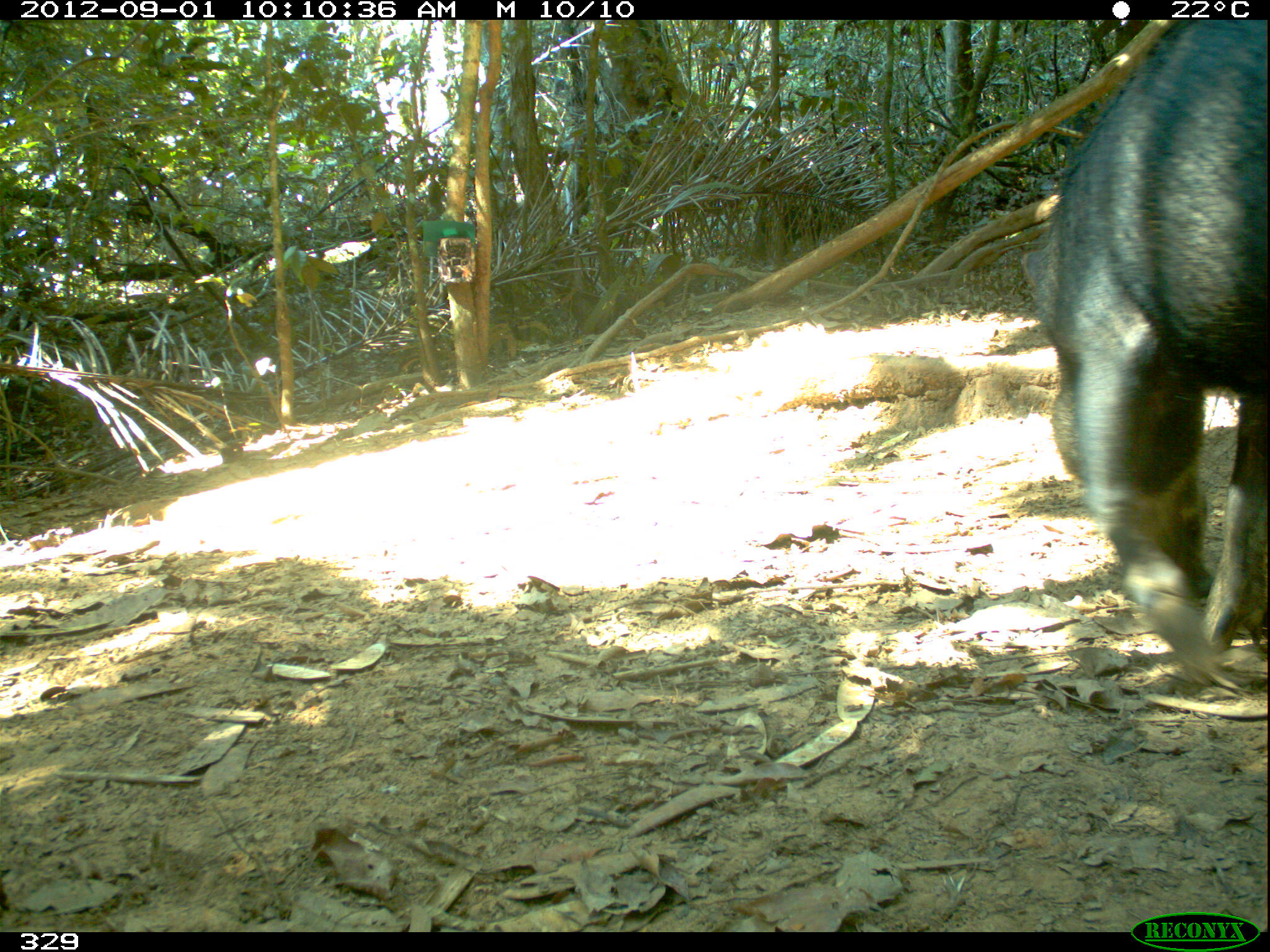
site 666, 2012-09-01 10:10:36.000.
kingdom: Animalia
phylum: Chordata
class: Mammalia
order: Artiodactyla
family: Tayassuidae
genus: Tayassu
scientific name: Tayassu pecari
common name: white-lipped peccary